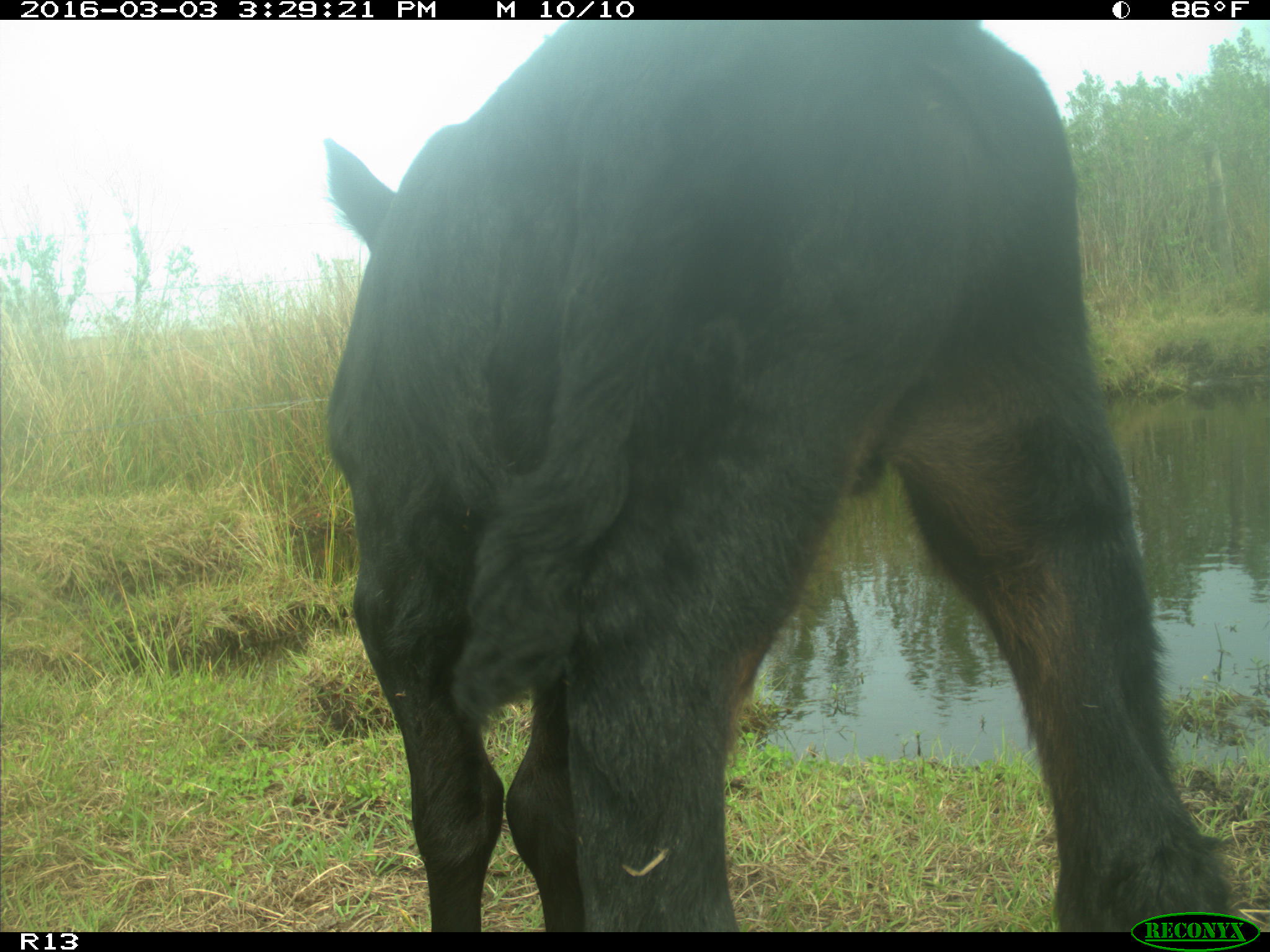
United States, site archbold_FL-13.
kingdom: Animalia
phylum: Chordata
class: Mammalia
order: Artiodactyla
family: Bovidae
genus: Bos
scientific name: Bos taurus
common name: domestic cow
Bos taurus (domestic cow).